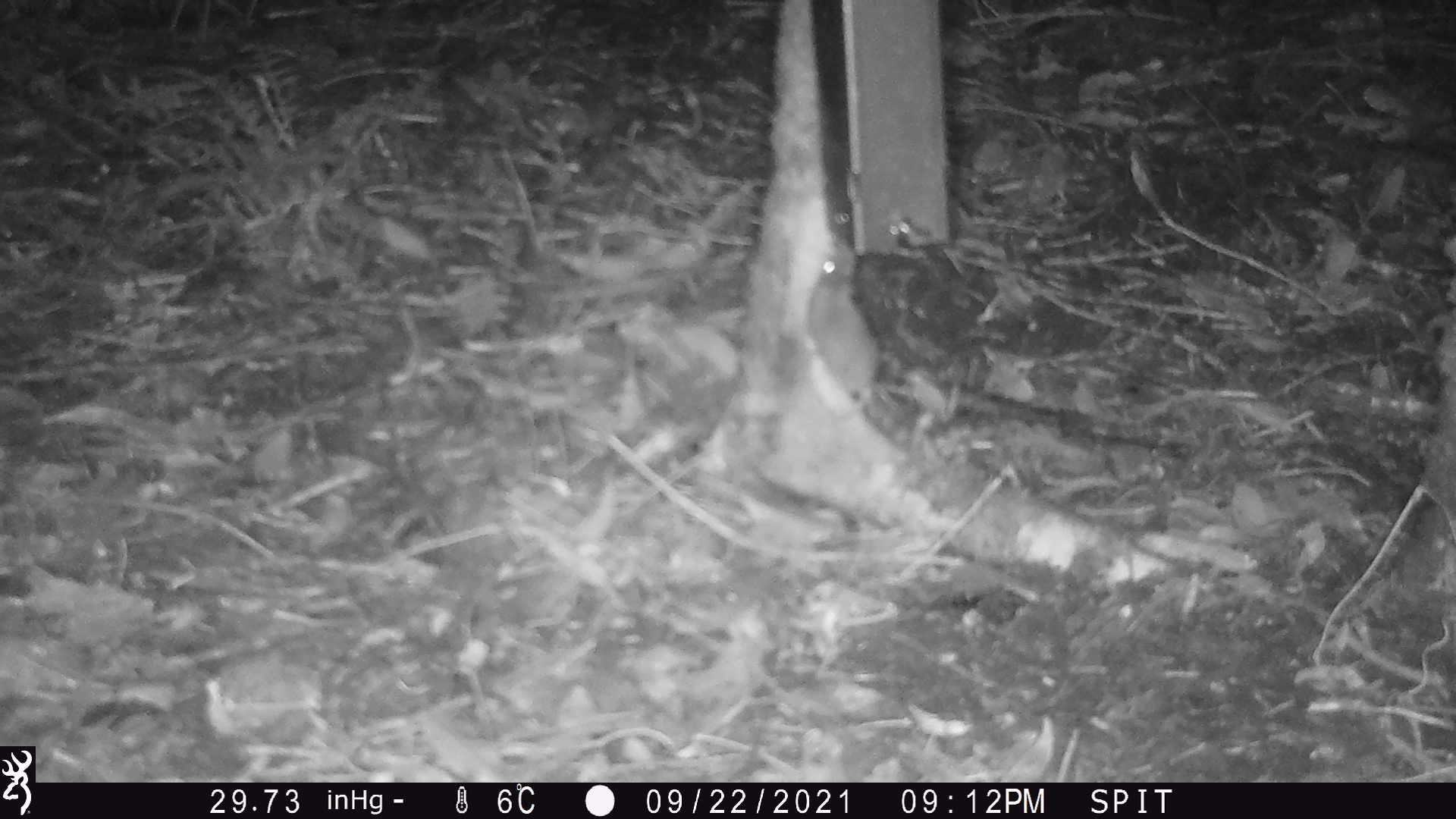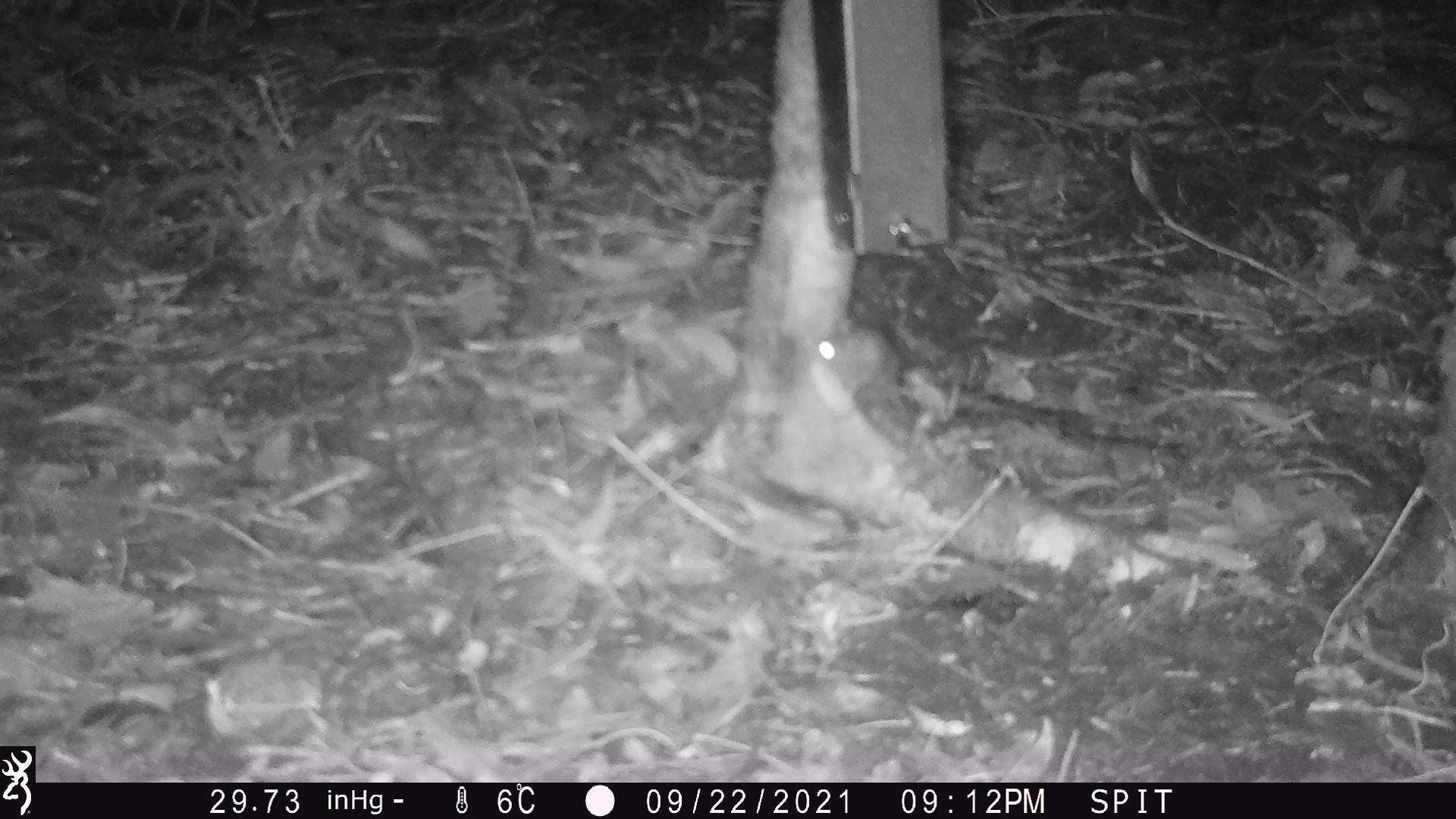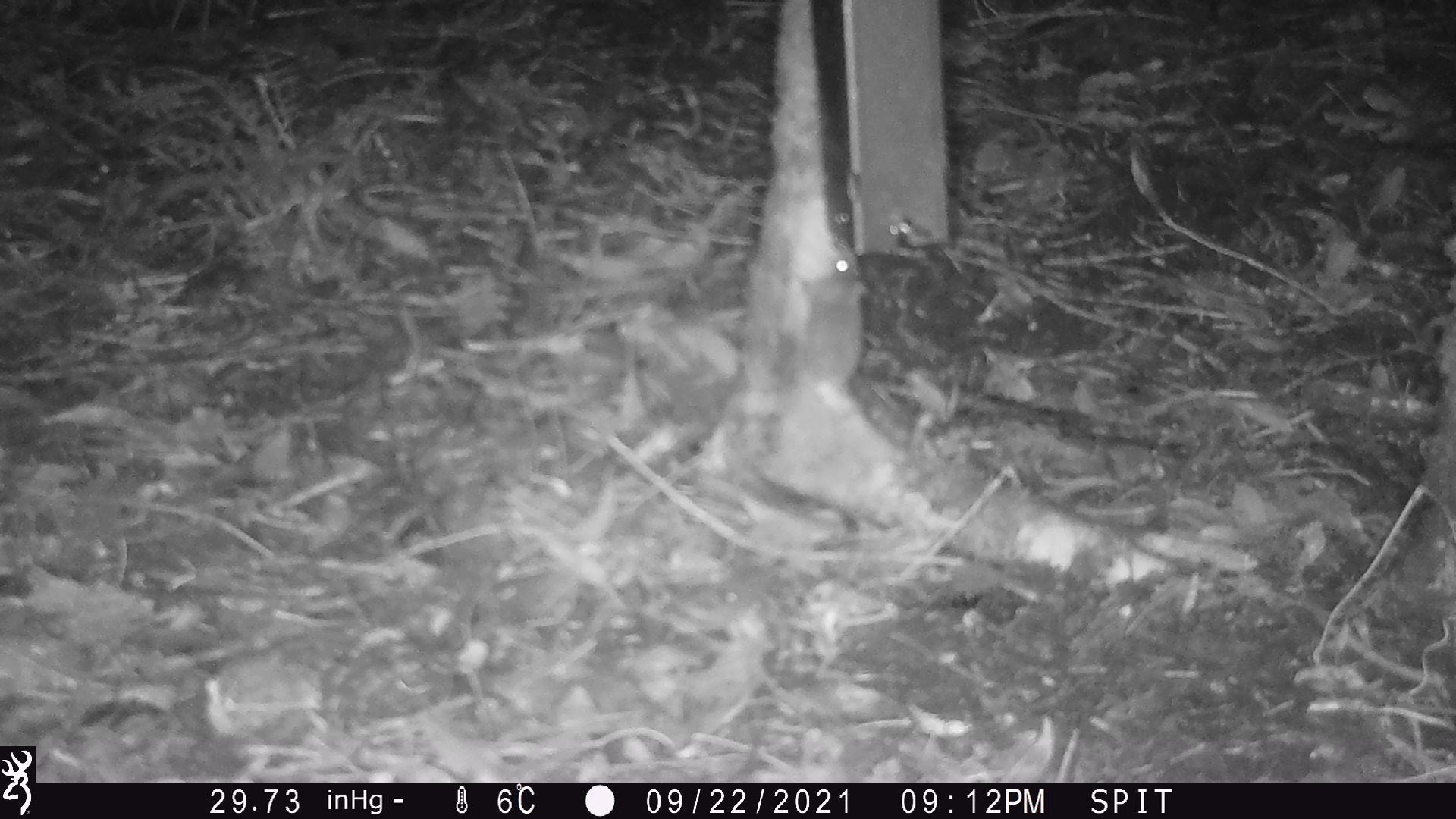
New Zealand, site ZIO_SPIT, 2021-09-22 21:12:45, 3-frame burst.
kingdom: Animalia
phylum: Chordata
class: Mammalia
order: Rodentia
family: Muridae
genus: Mus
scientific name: Mus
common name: mouse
Mouse (Mus).